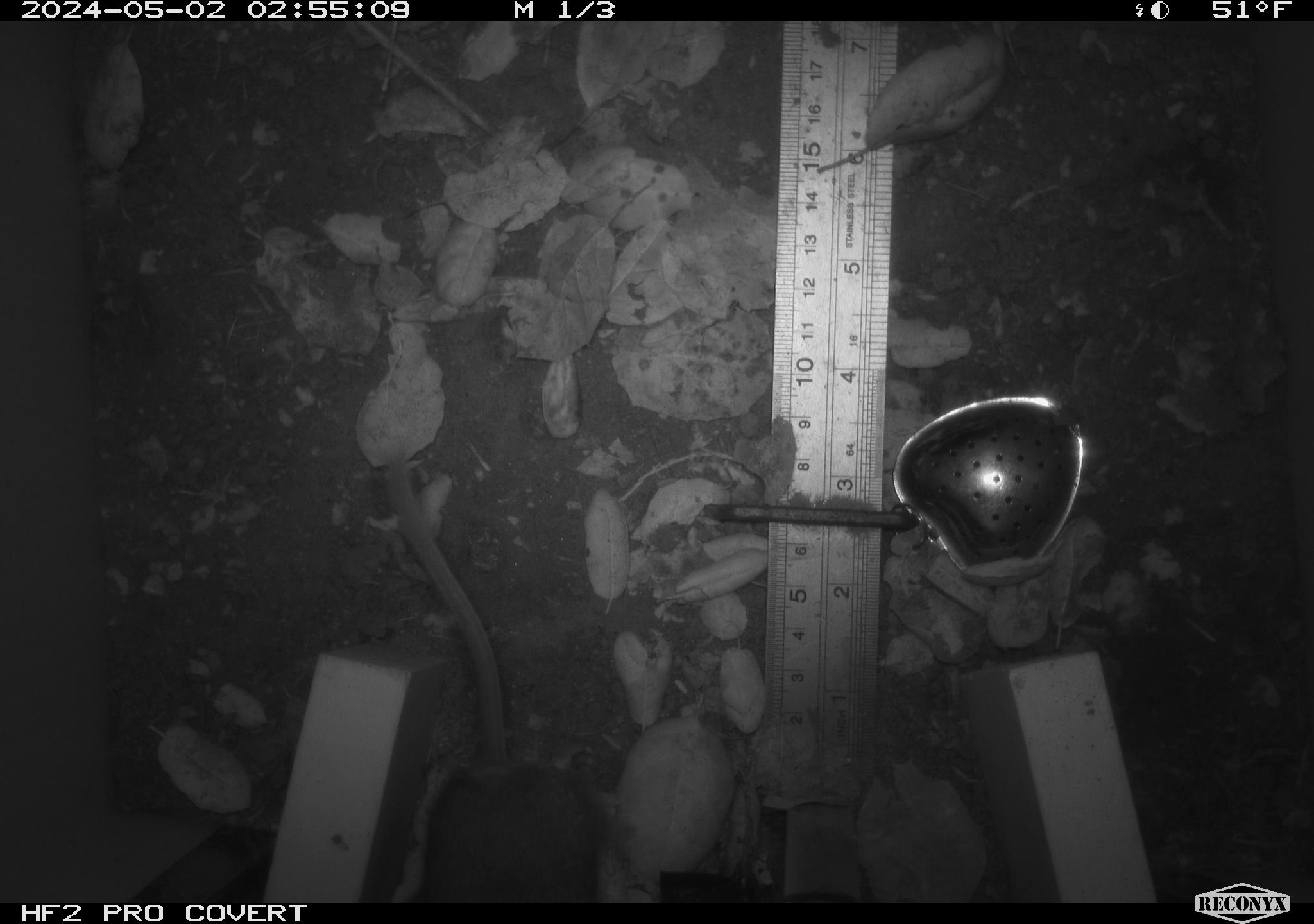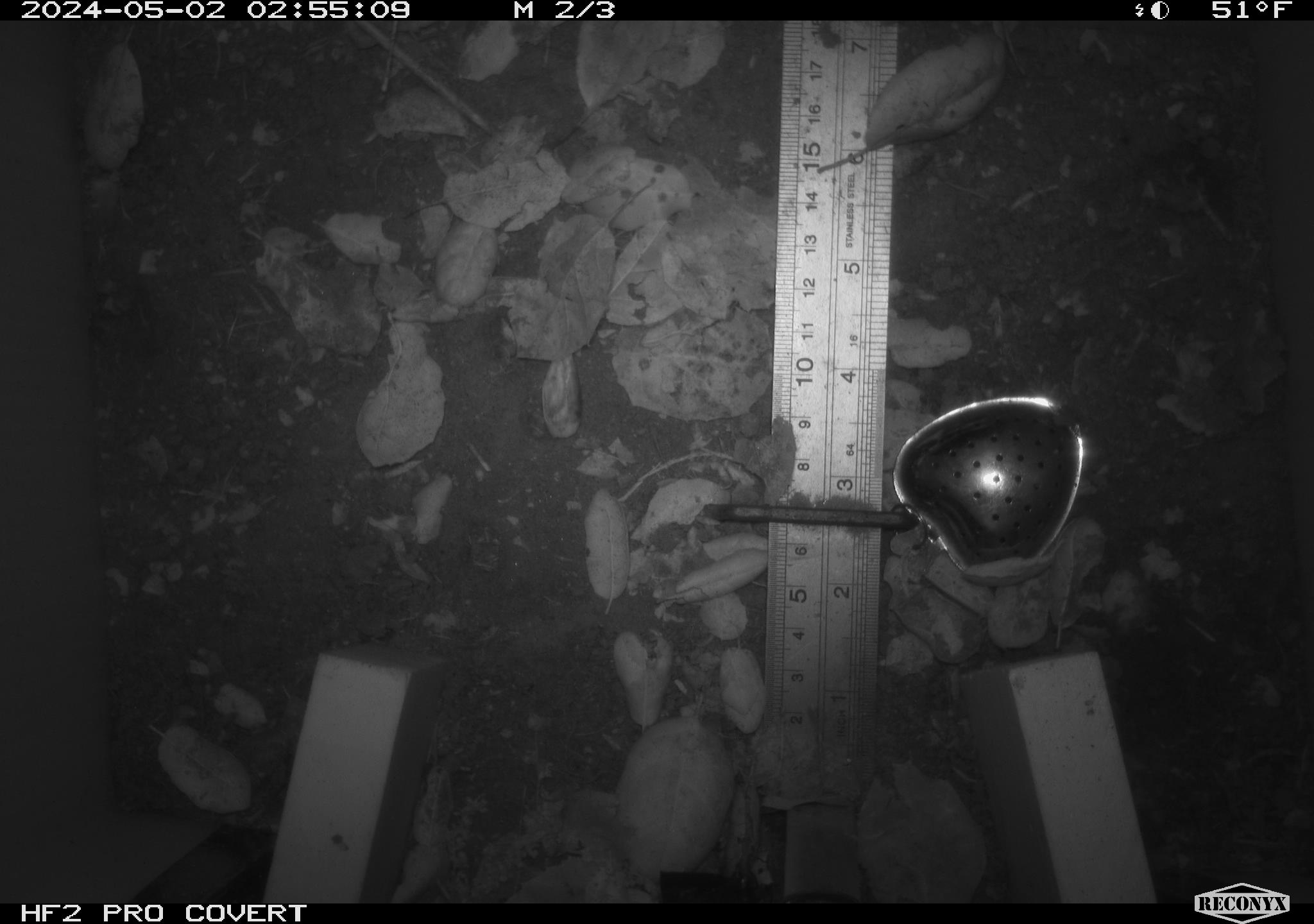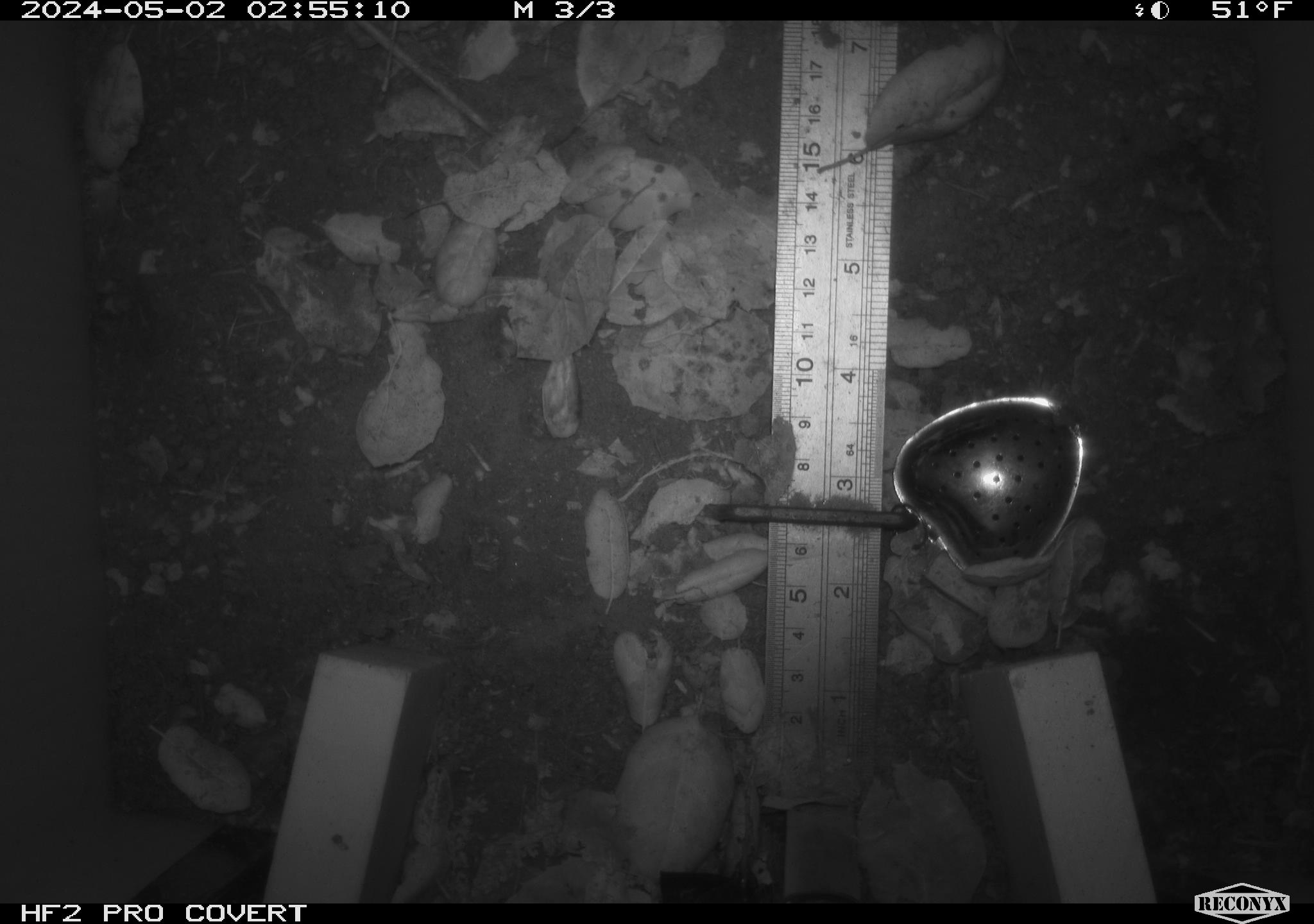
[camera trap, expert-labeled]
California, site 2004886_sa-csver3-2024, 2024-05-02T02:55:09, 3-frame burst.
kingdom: Animalia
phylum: Chordata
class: Mammalia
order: Rodentia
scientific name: Rodentia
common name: rodent